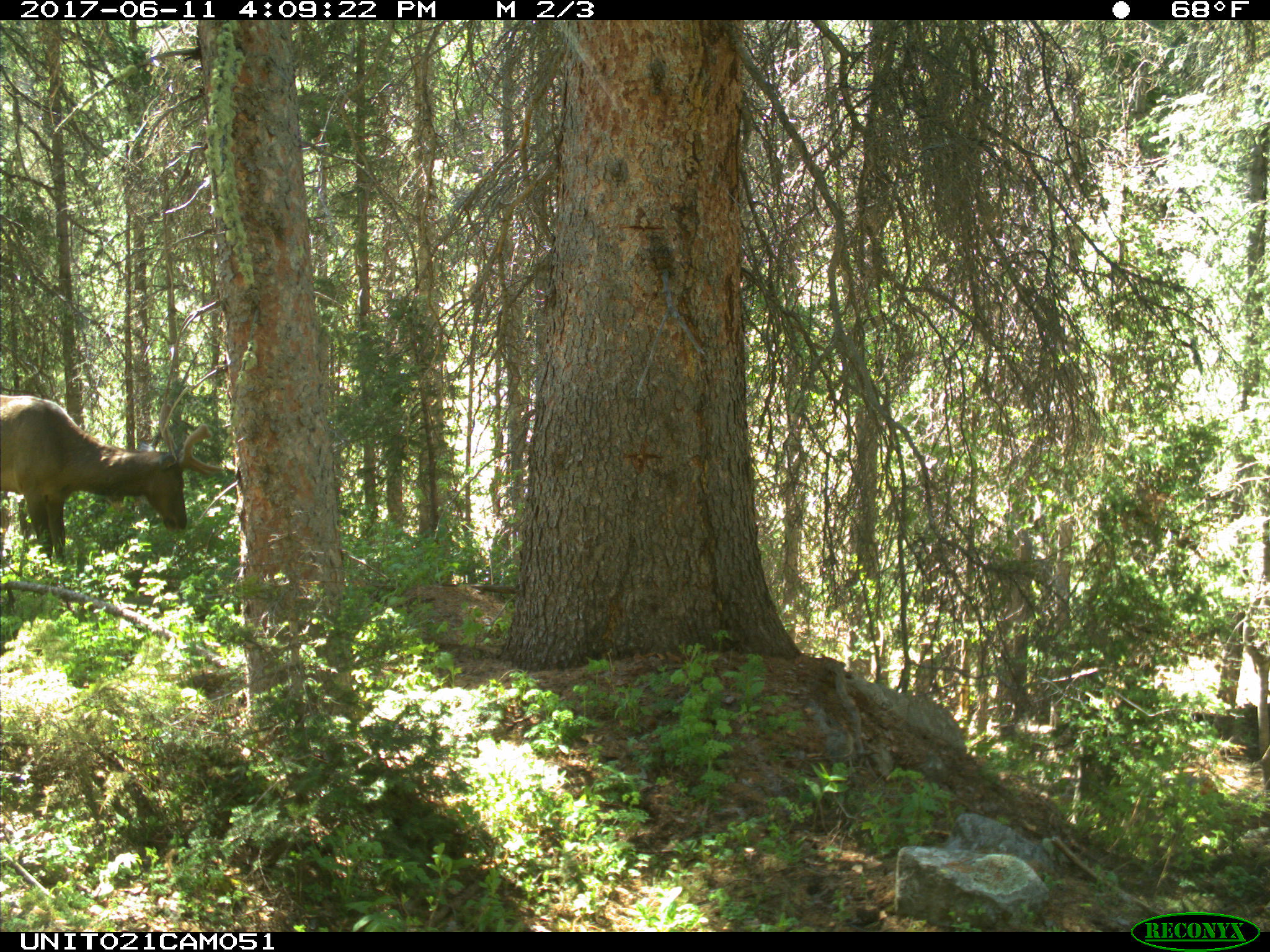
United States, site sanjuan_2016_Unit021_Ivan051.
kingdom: Animalia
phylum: Chordata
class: Mammalia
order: Artiodactyla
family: Cervidae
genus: Cervus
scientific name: Cervus elaphus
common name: red deer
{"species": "Cervus elaphus (red deer)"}